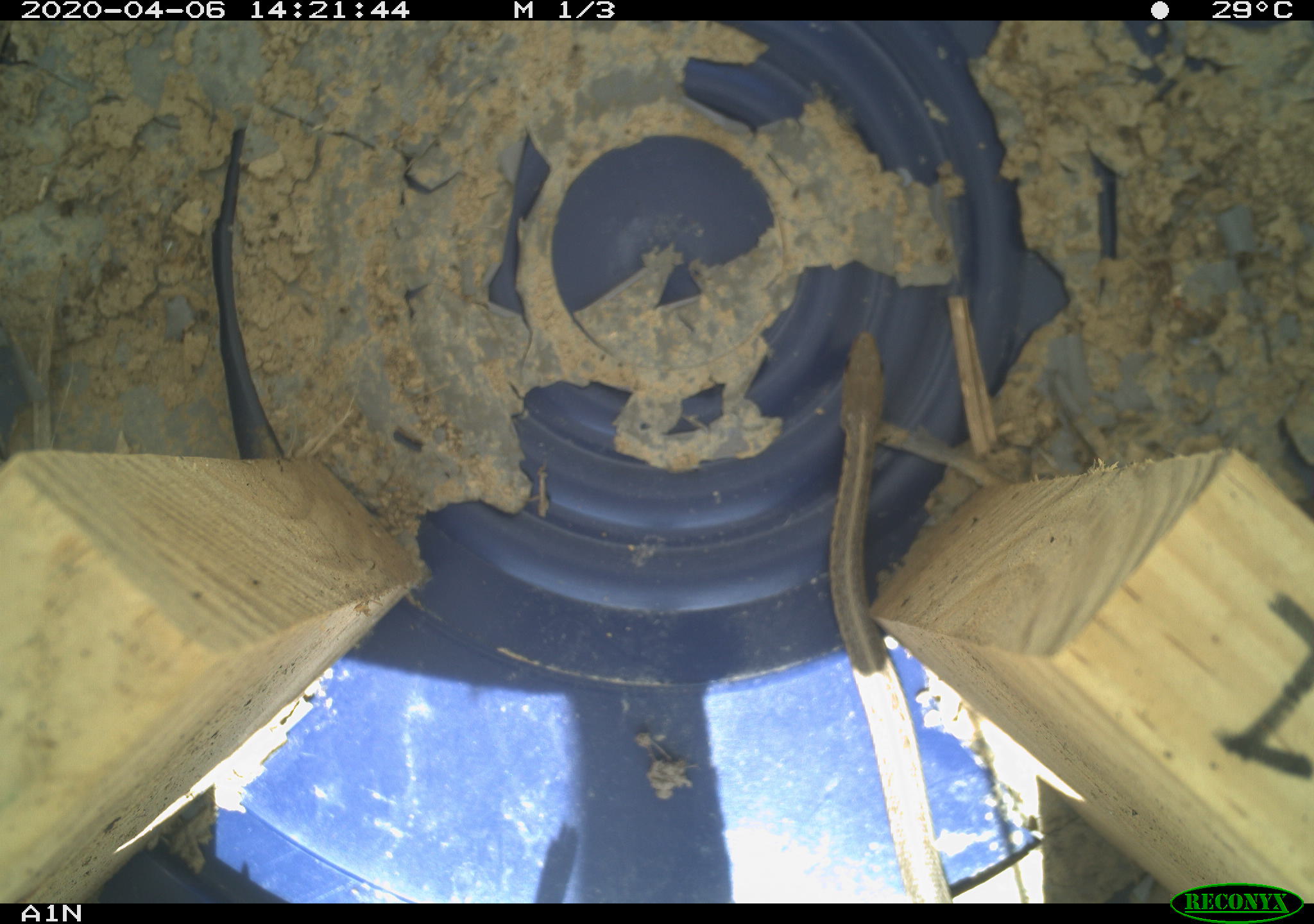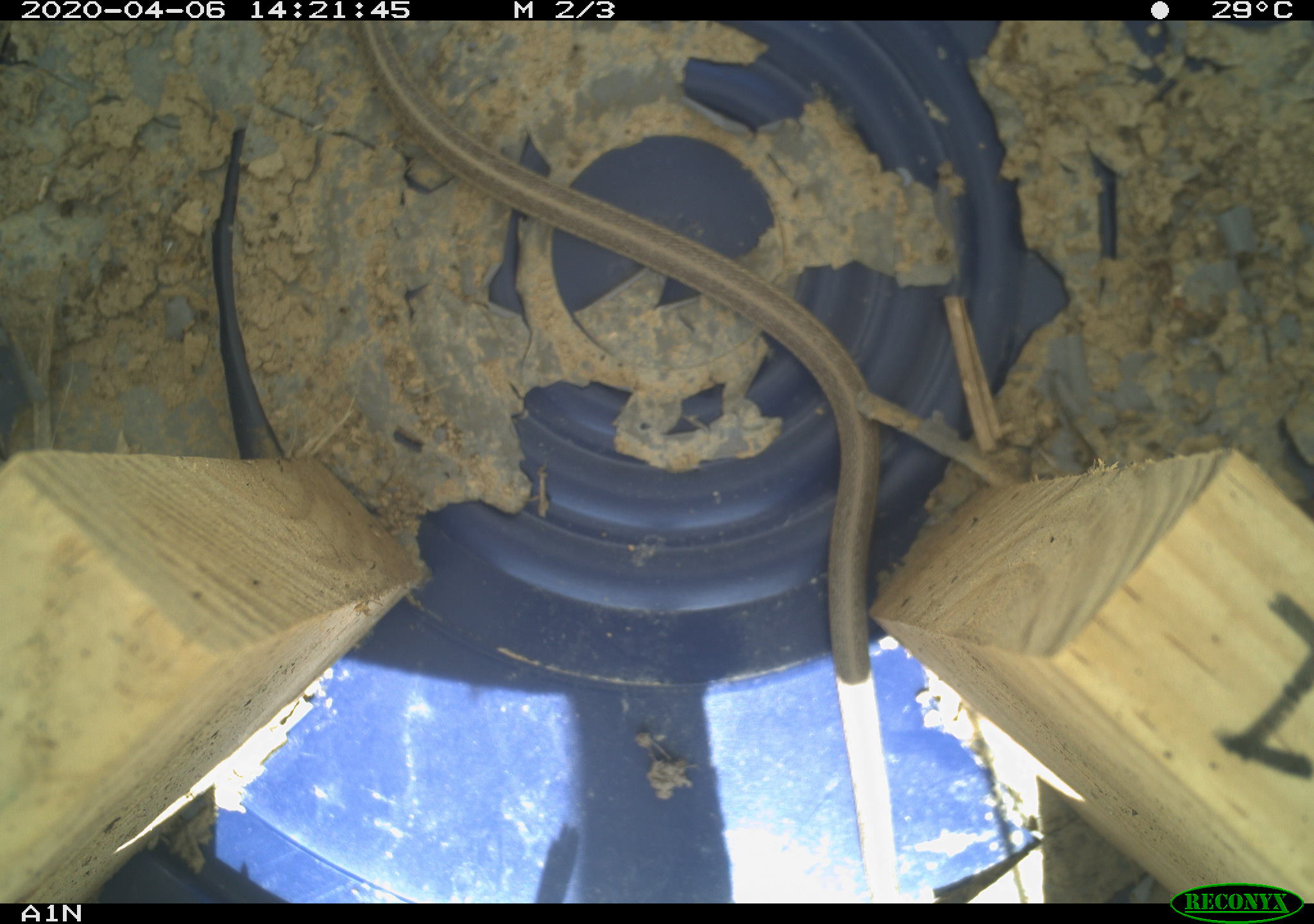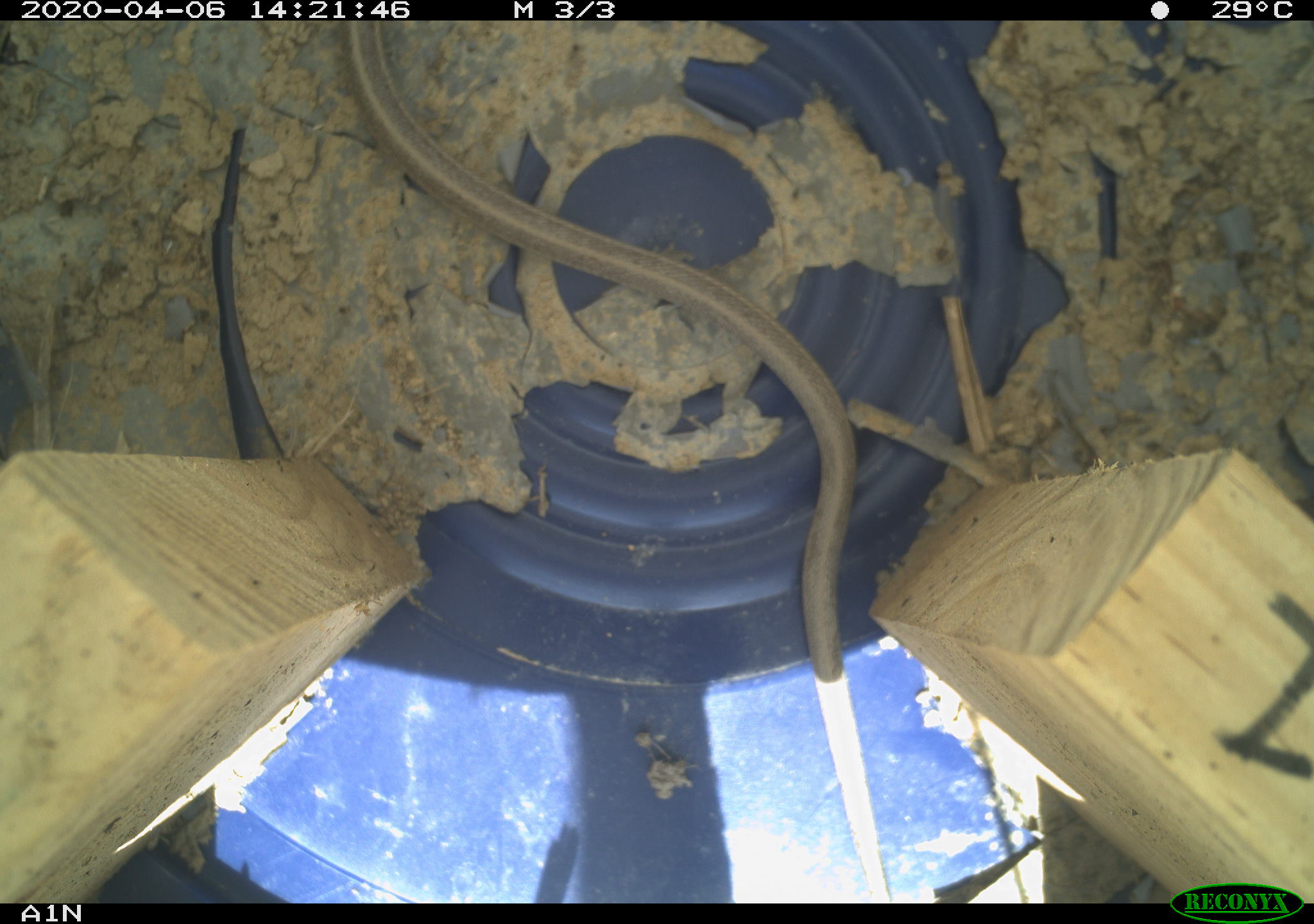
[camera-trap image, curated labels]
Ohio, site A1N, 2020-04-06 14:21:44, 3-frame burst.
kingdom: Animalia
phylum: Chordata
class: Reptilia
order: Squamata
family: Colubridae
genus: Thamnophis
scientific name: Thamnophis sirtalis sirtalis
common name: eastern gartersnake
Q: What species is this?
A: Eastern gartersnake (Thamnophis sirtalis sirtalis).